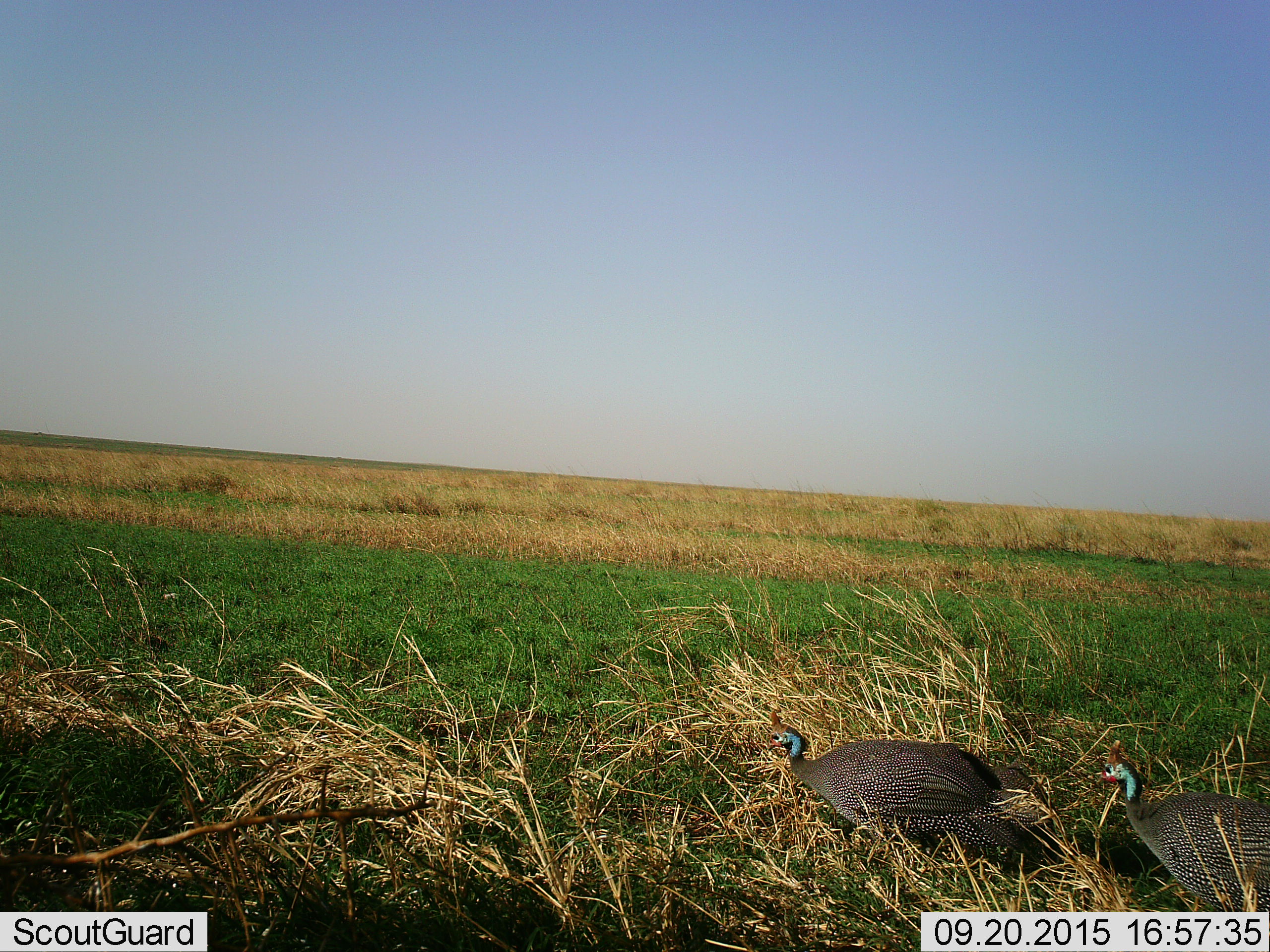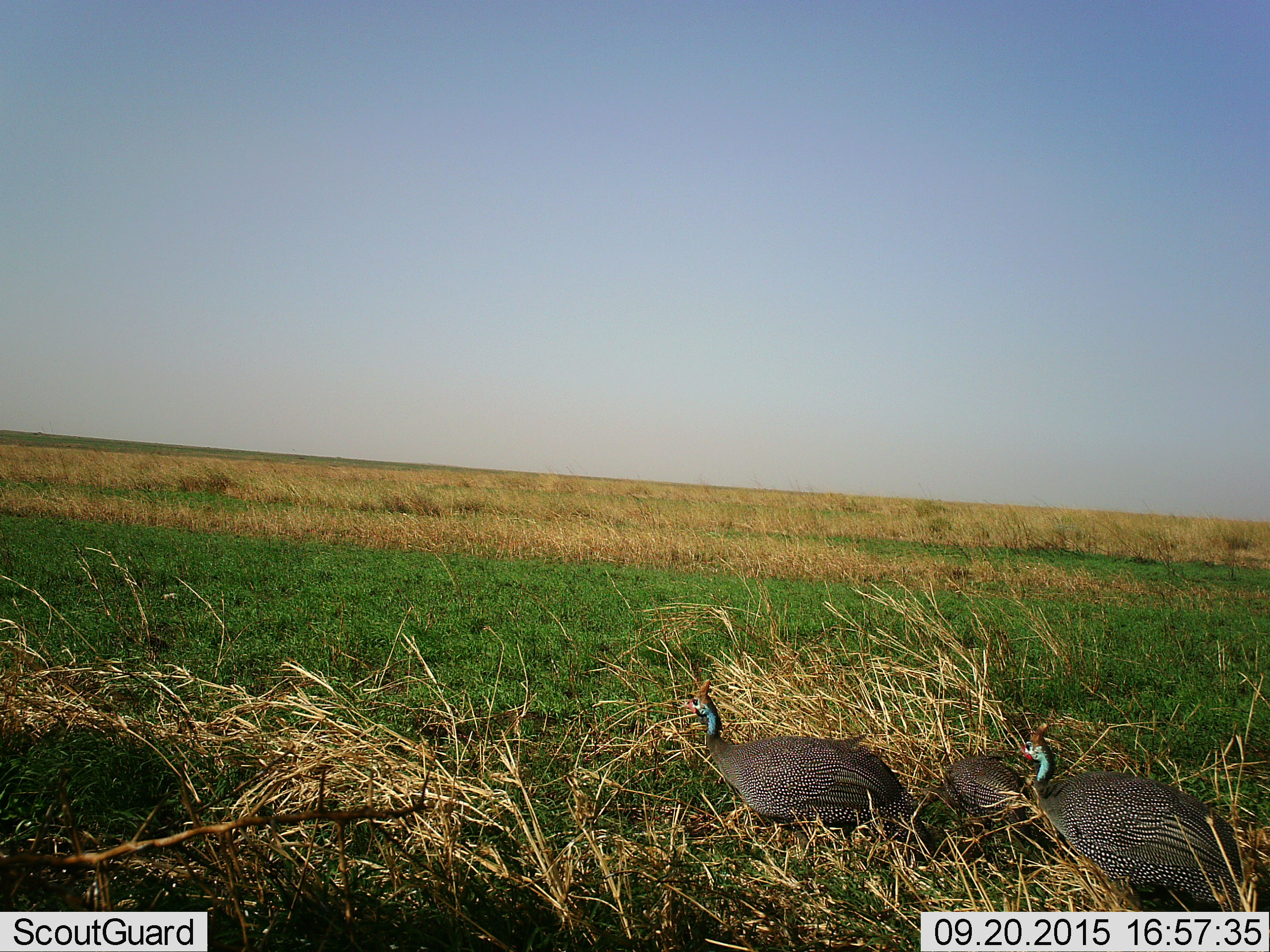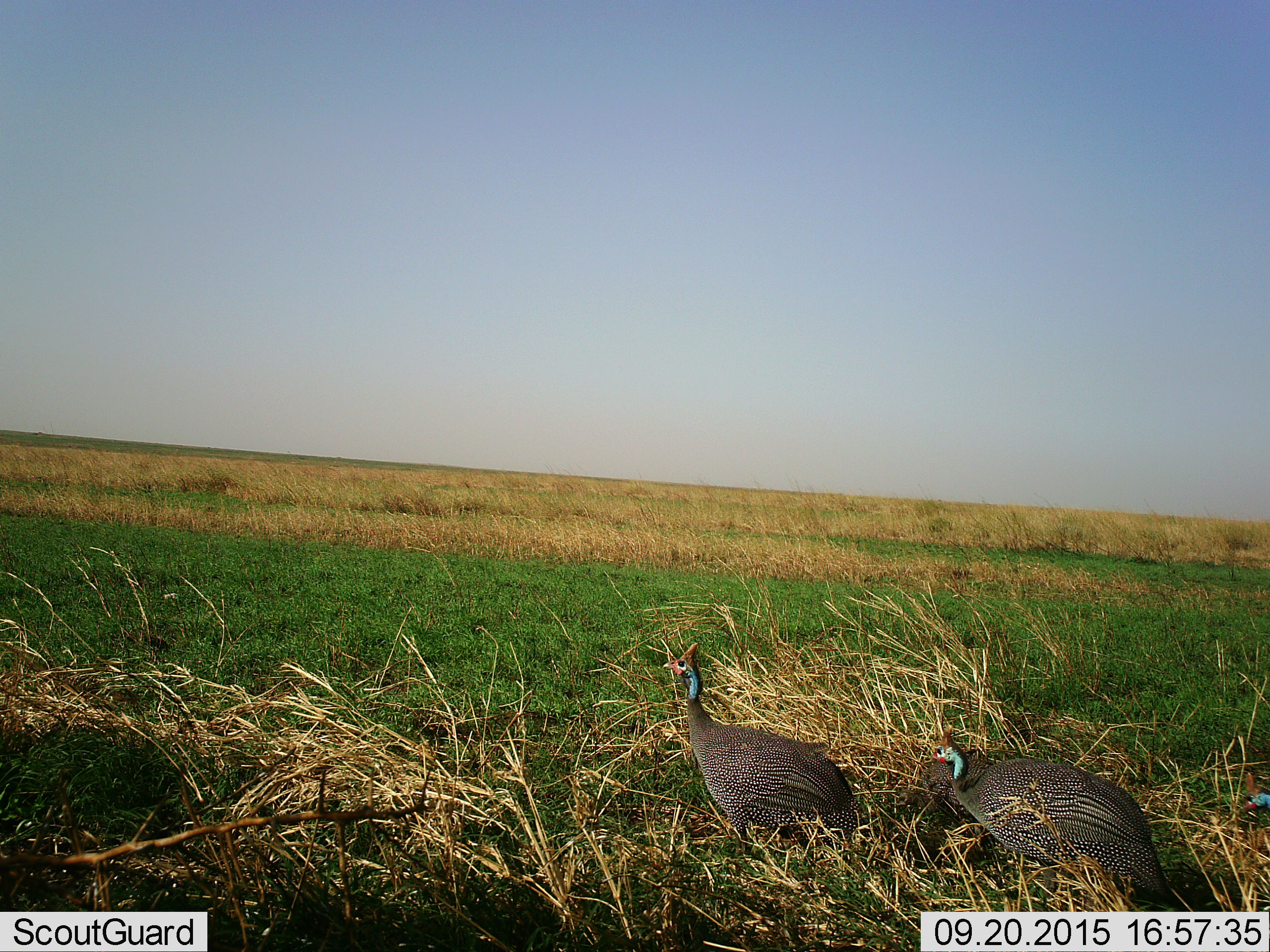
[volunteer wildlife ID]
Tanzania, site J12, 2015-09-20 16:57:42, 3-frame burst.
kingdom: Animalia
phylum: Chordata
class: Aves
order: Galliformes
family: Numididae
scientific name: Numididae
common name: guinea fowl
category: guineafowl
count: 3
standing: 14%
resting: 29%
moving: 86%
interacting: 0%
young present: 43%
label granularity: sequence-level